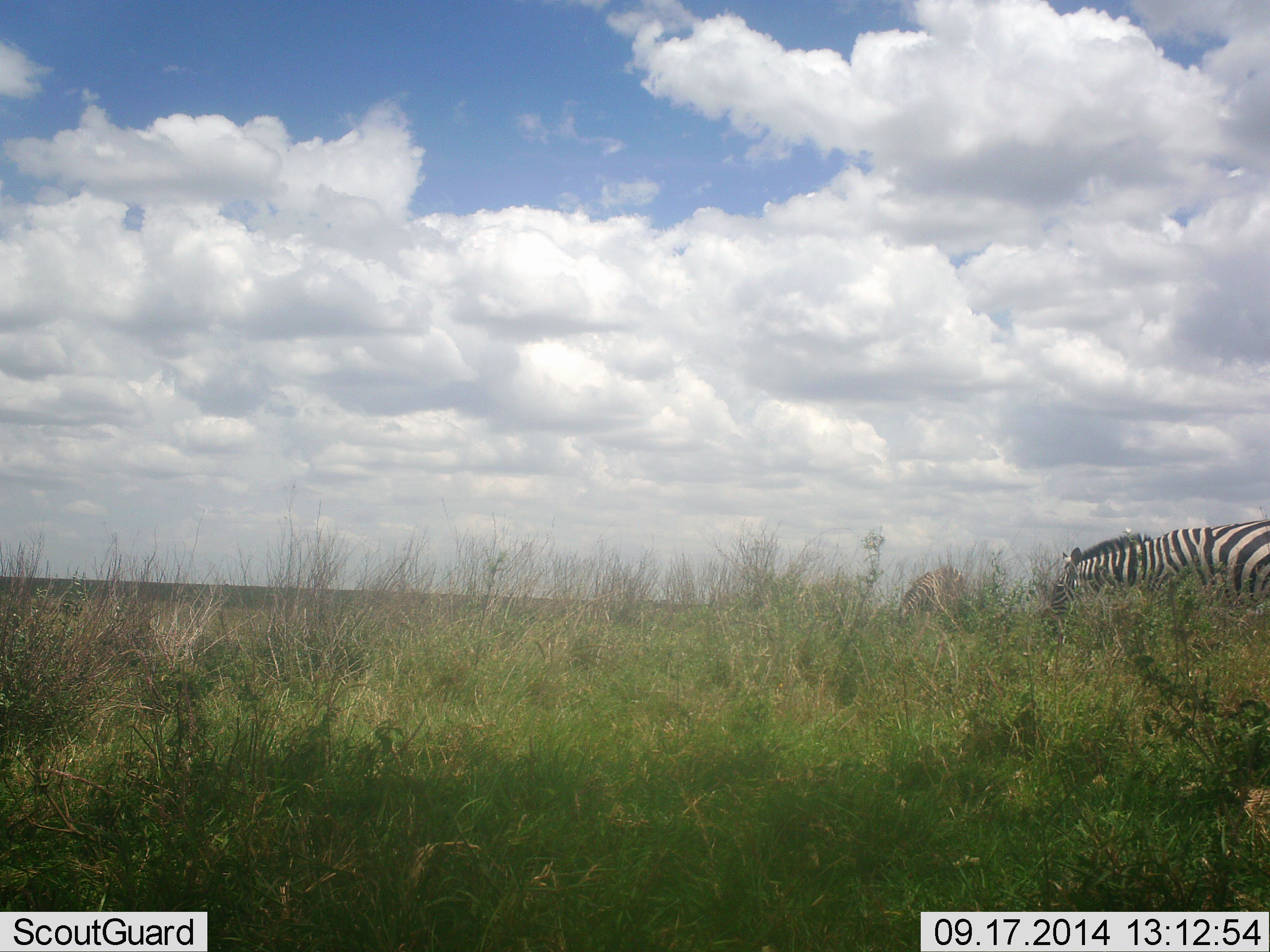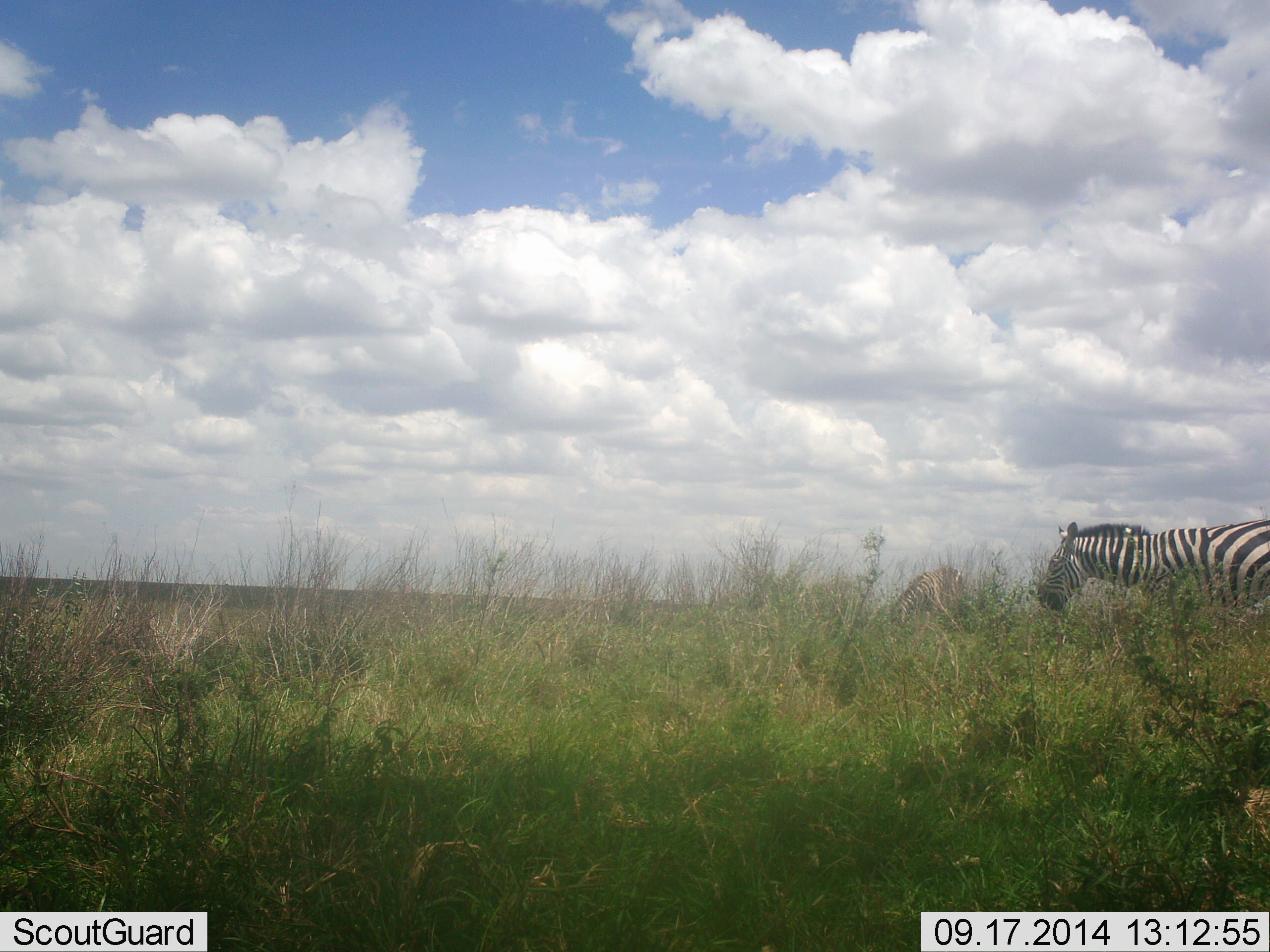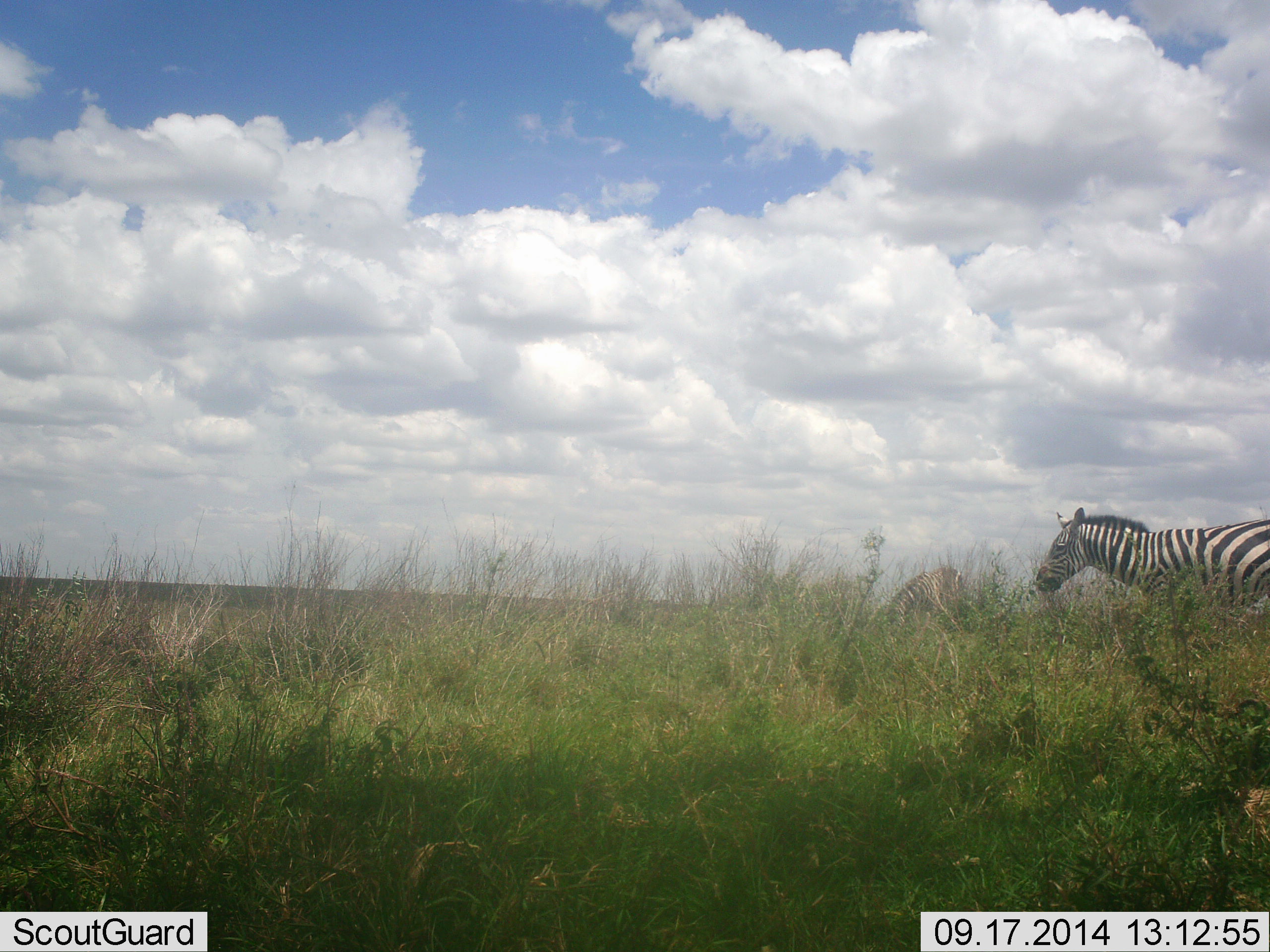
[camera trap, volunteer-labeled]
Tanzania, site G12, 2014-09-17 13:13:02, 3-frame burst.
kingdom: Animalia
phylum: Chordata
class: Mammalia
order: Perissodactyla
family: Equidae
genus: Equus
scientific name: Equus quagga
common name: plains zebra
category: zebra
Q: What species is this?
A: Zebra (plains zebra) (Equus quagga).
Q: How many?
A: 2.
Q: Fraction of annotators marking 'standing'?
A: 40%.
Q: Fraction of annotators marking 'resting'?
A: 0%.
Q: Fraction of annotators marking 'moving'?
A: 10%.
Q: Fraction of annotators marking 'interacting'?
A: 0%.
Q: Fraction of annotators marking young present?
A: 0%.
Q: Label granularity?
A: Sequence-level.